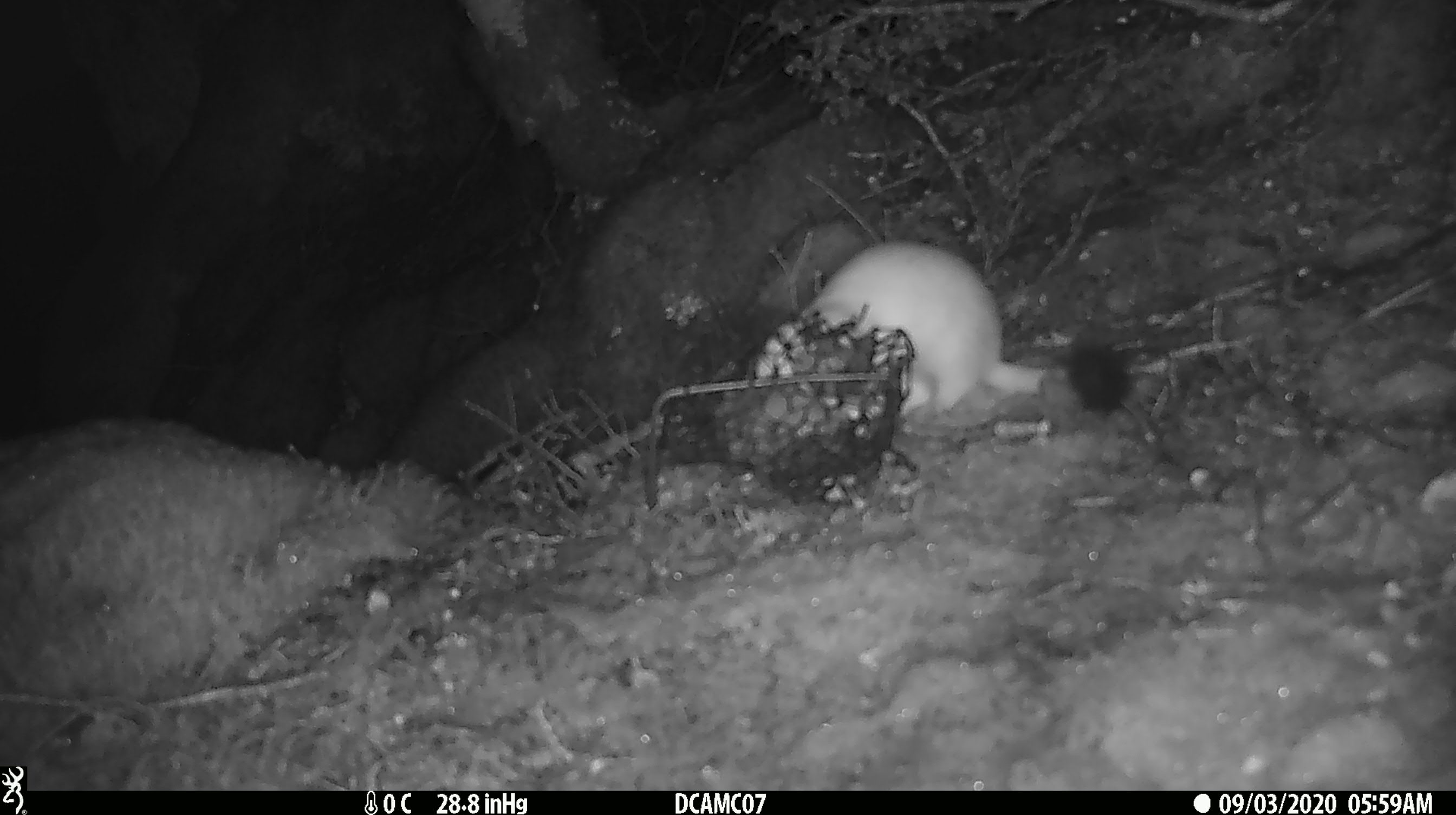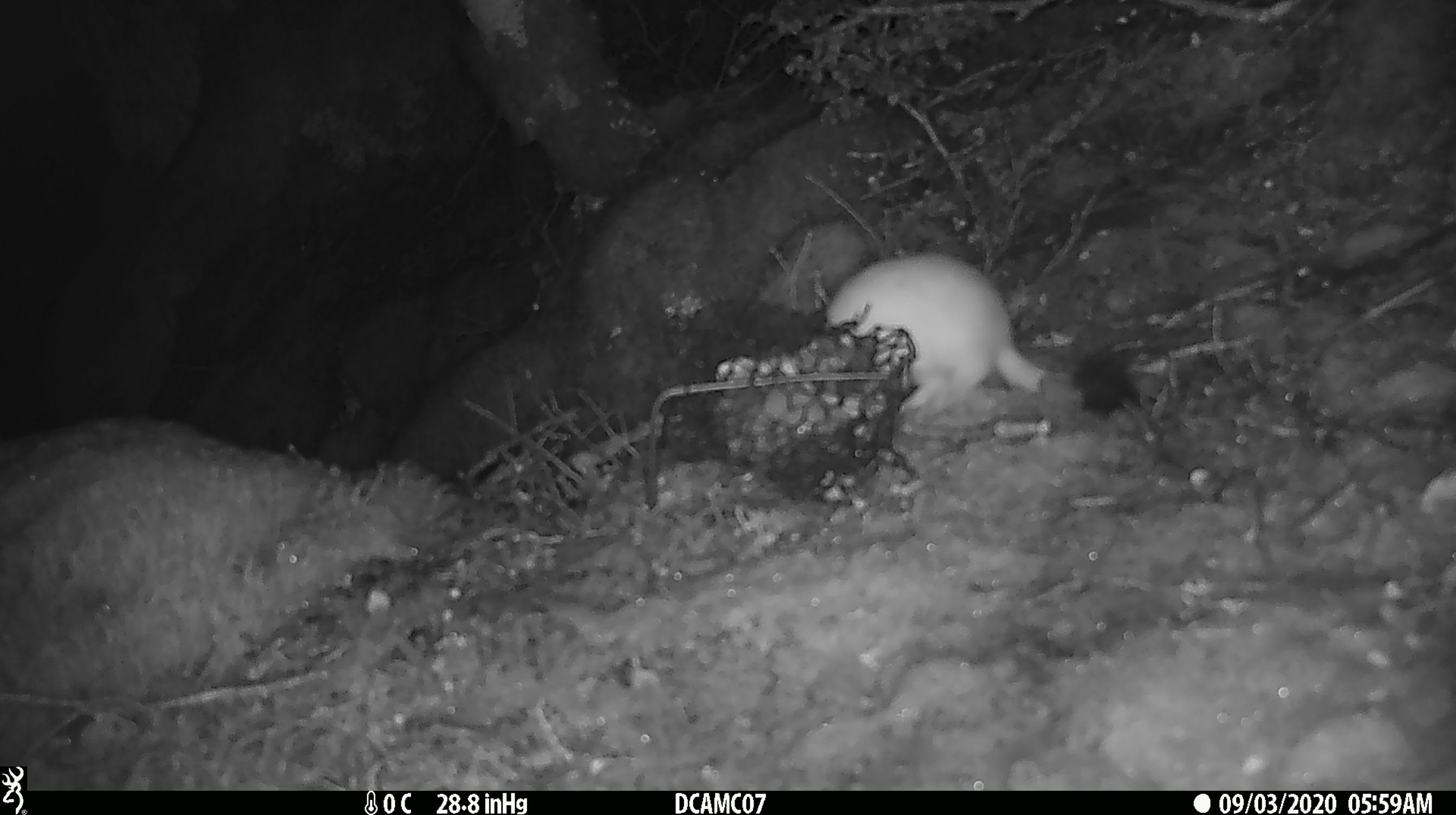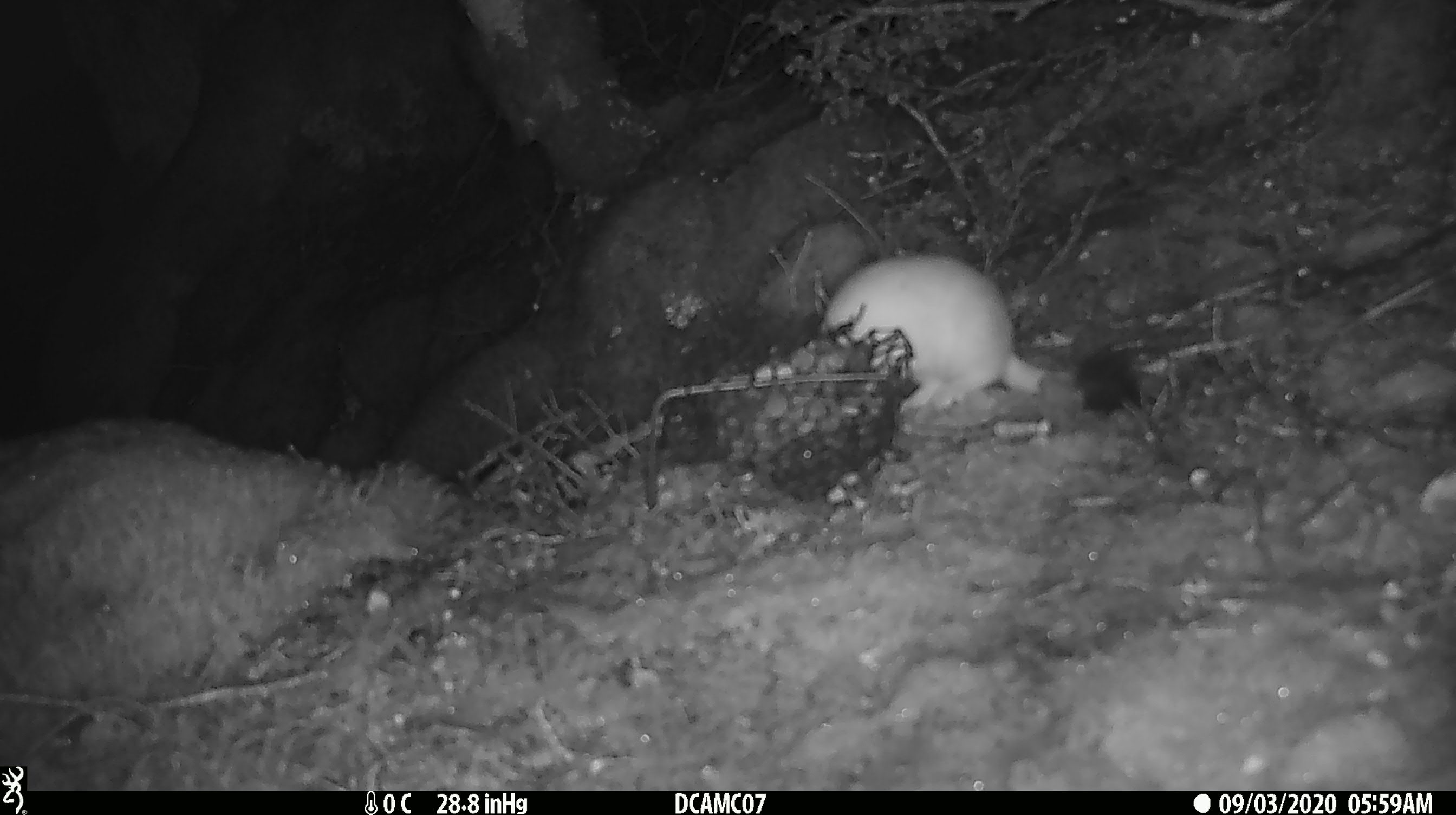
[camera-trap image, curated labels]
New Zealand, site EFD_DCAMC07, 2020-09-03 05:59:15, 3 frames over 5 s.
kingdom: Animalia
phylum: Chordata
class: Mammalia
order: Carnivora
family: Mustelidae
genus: Mustela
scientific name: Mustela erminea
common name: stoat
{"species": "stoat (Mustela erminea)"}